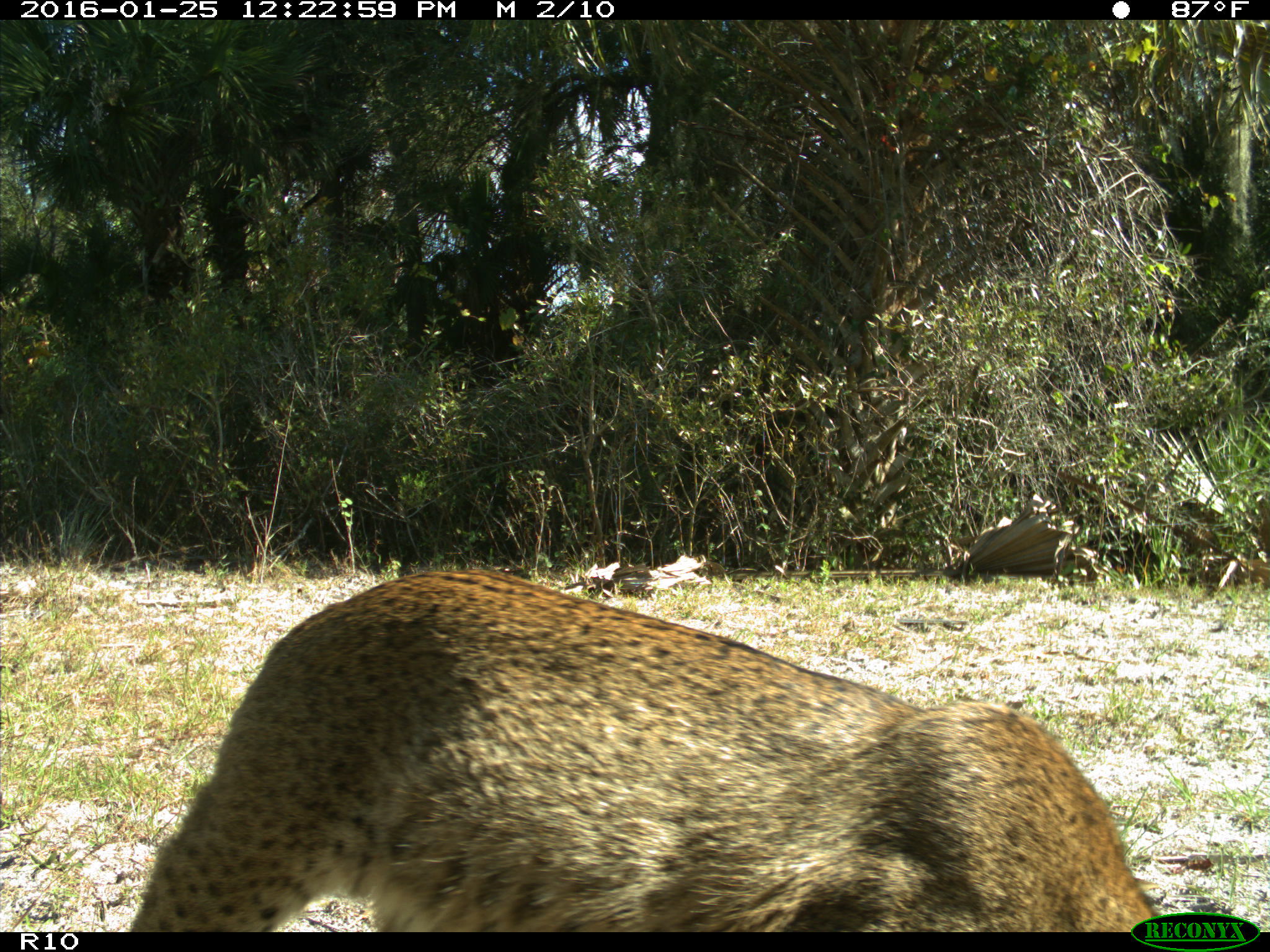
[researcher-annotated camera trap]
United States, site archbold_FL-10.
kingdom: Animalia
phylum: Chordata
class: Mammalia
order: Carnivora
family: Felidae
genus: Lynx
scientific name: Lynx rufus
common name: bobcat